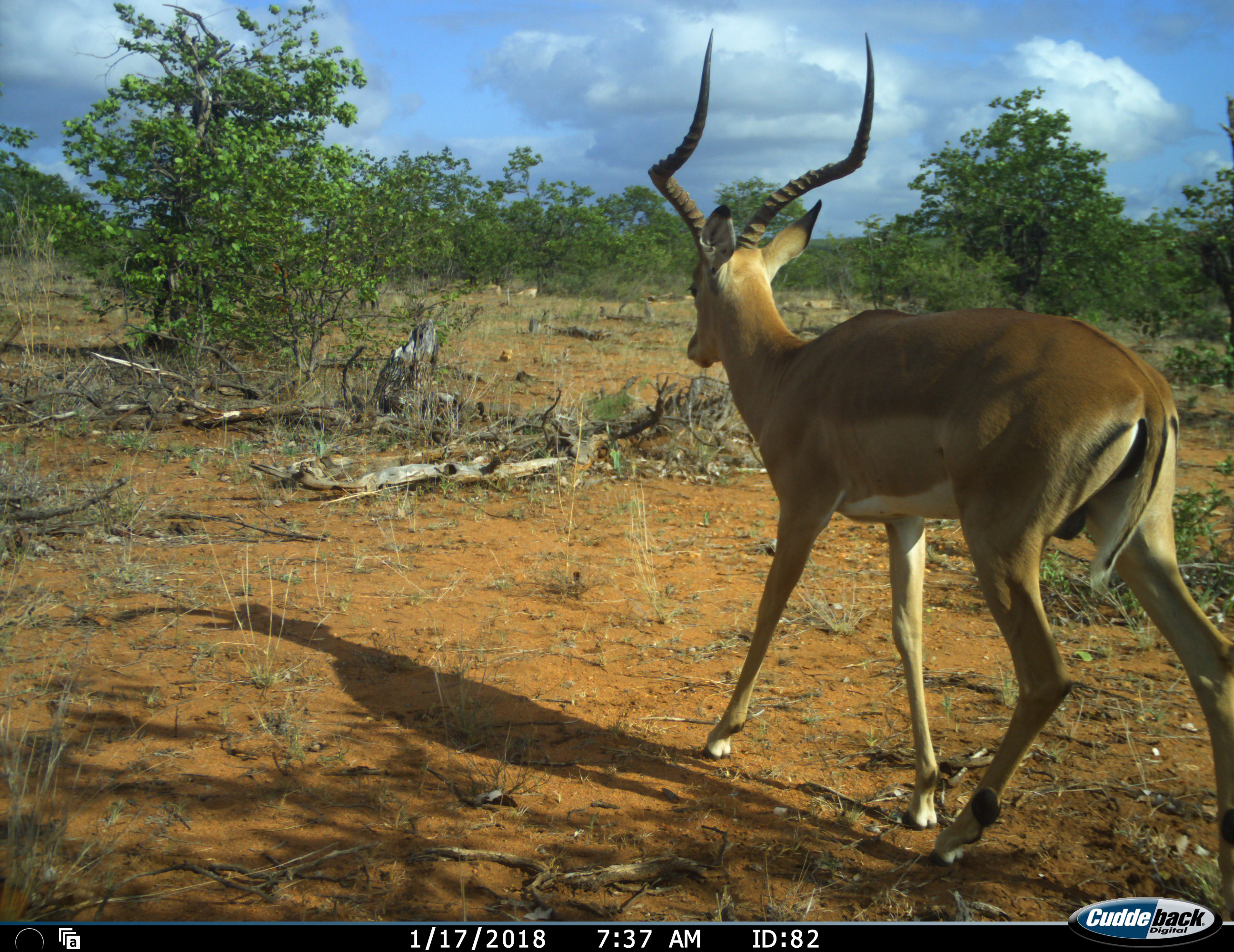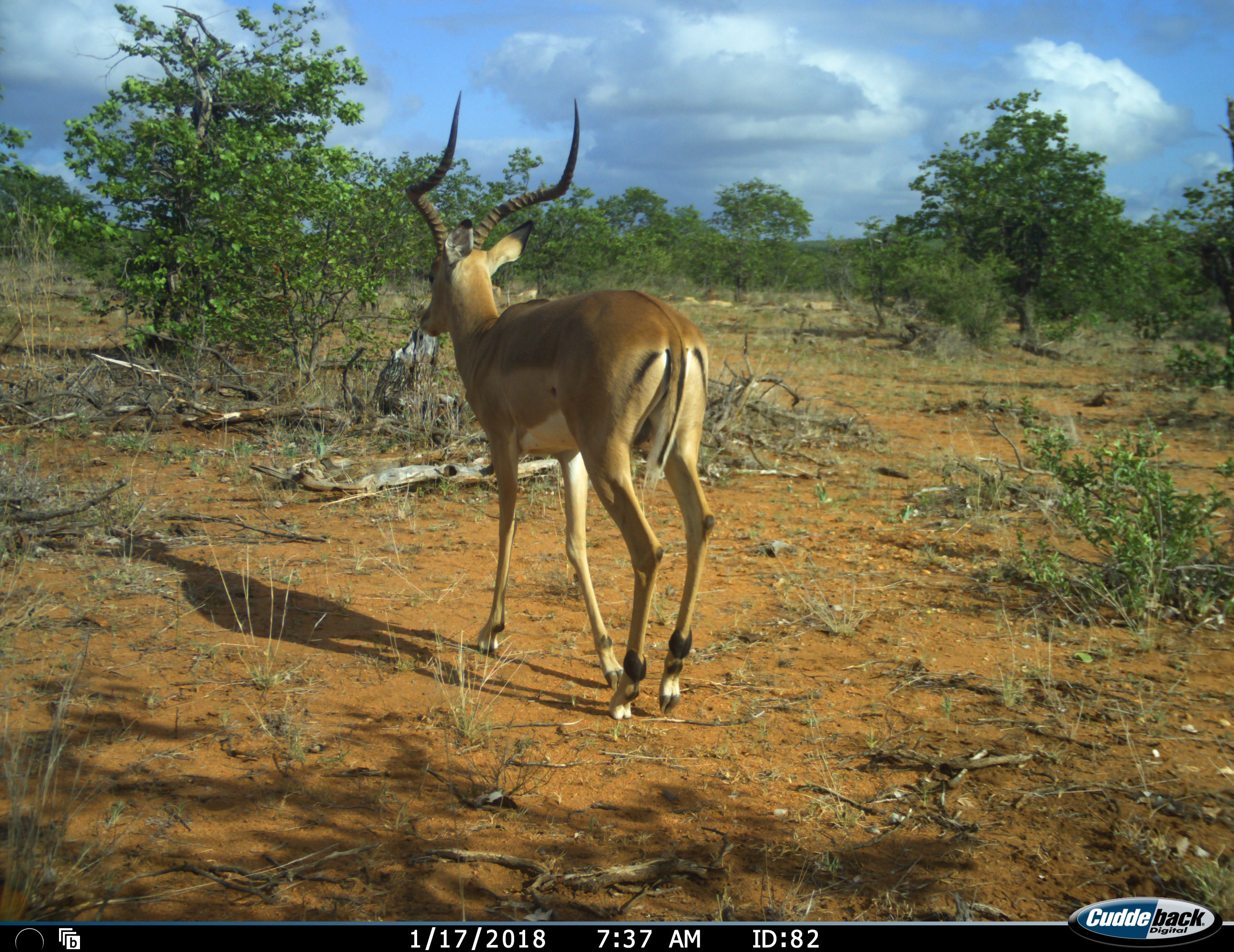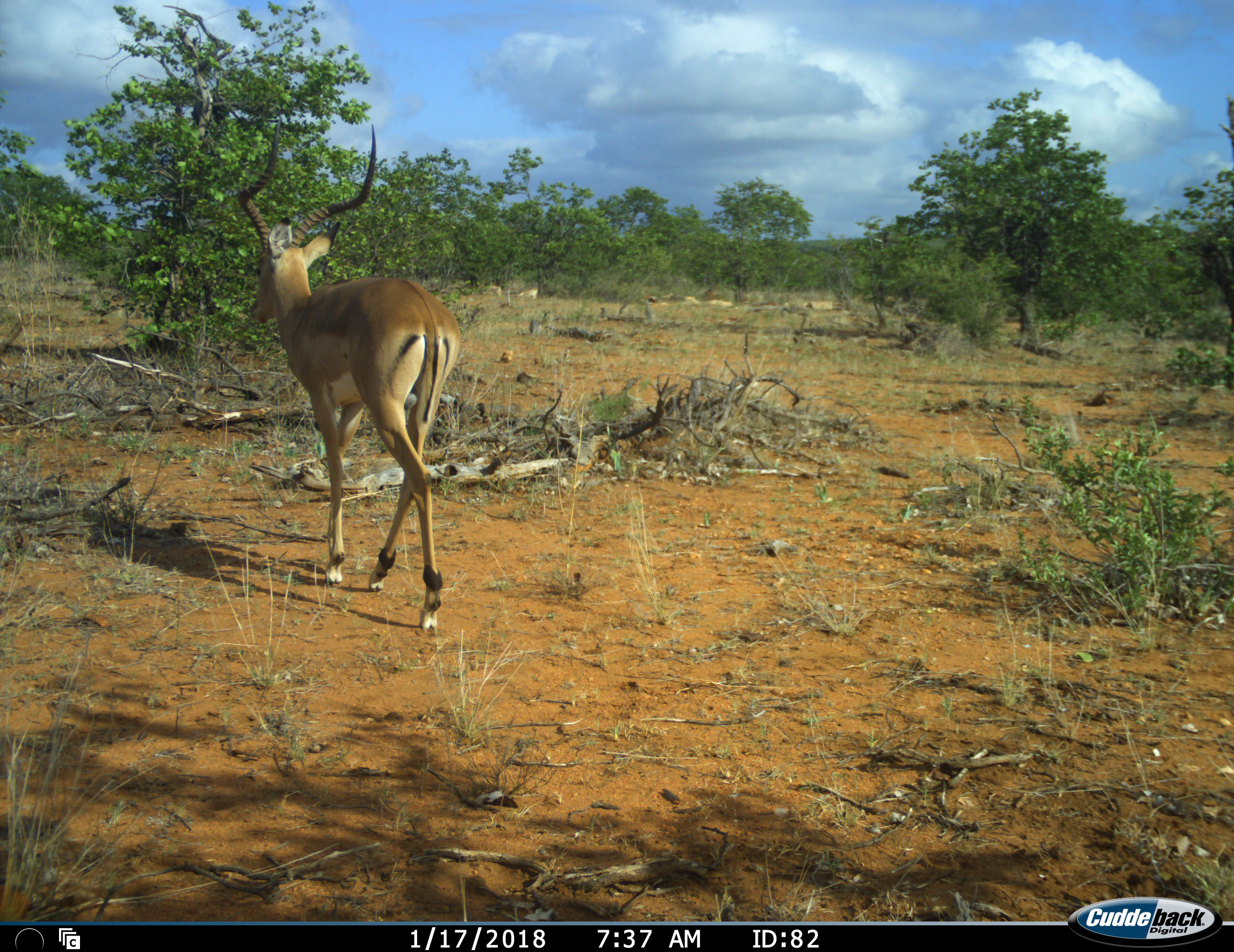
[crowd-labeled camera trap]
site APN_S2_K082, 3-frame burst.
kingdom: Animalia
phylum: Chordata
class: Mammalia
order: Artiodactyla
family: Bovidae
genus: Aepyceros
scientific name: Aepyceros melampus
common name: impala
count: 1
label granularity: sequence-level